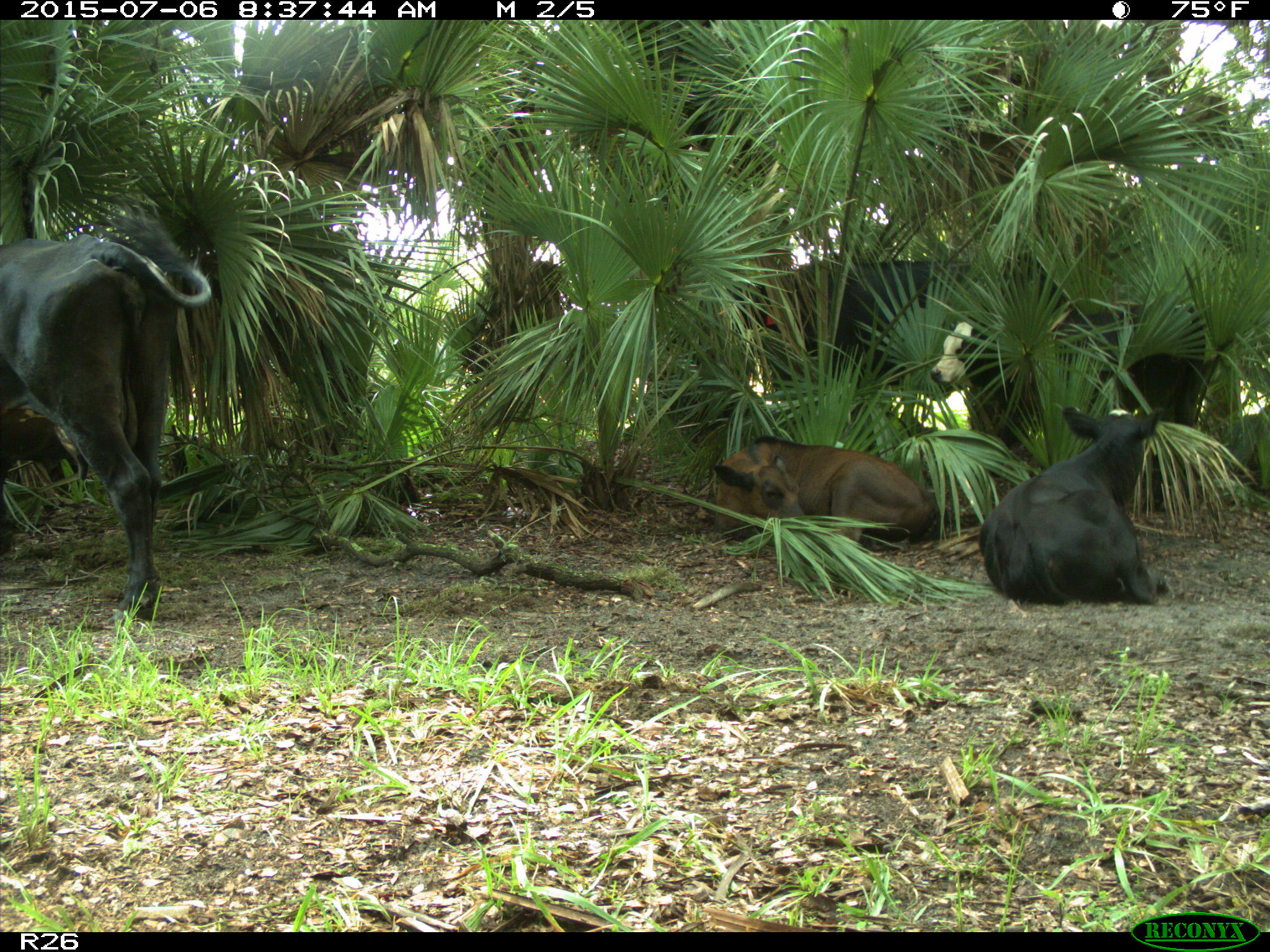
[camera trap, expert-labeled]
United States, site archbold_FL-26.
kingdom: Animalia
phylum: Chordata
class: Mammalia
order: Artiodactyla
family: Bovidae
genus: Bos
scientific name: Bos taurus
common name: domestic cow